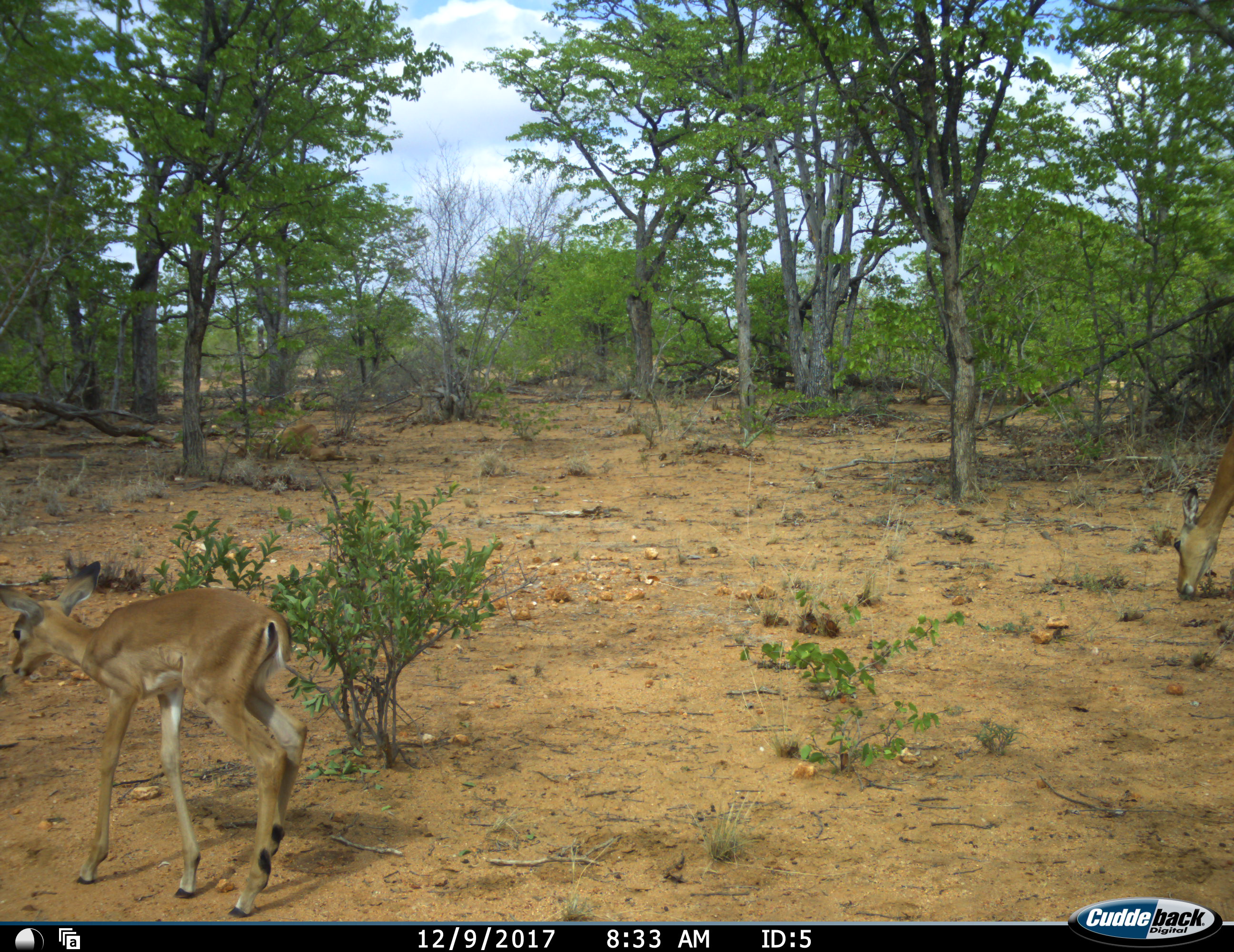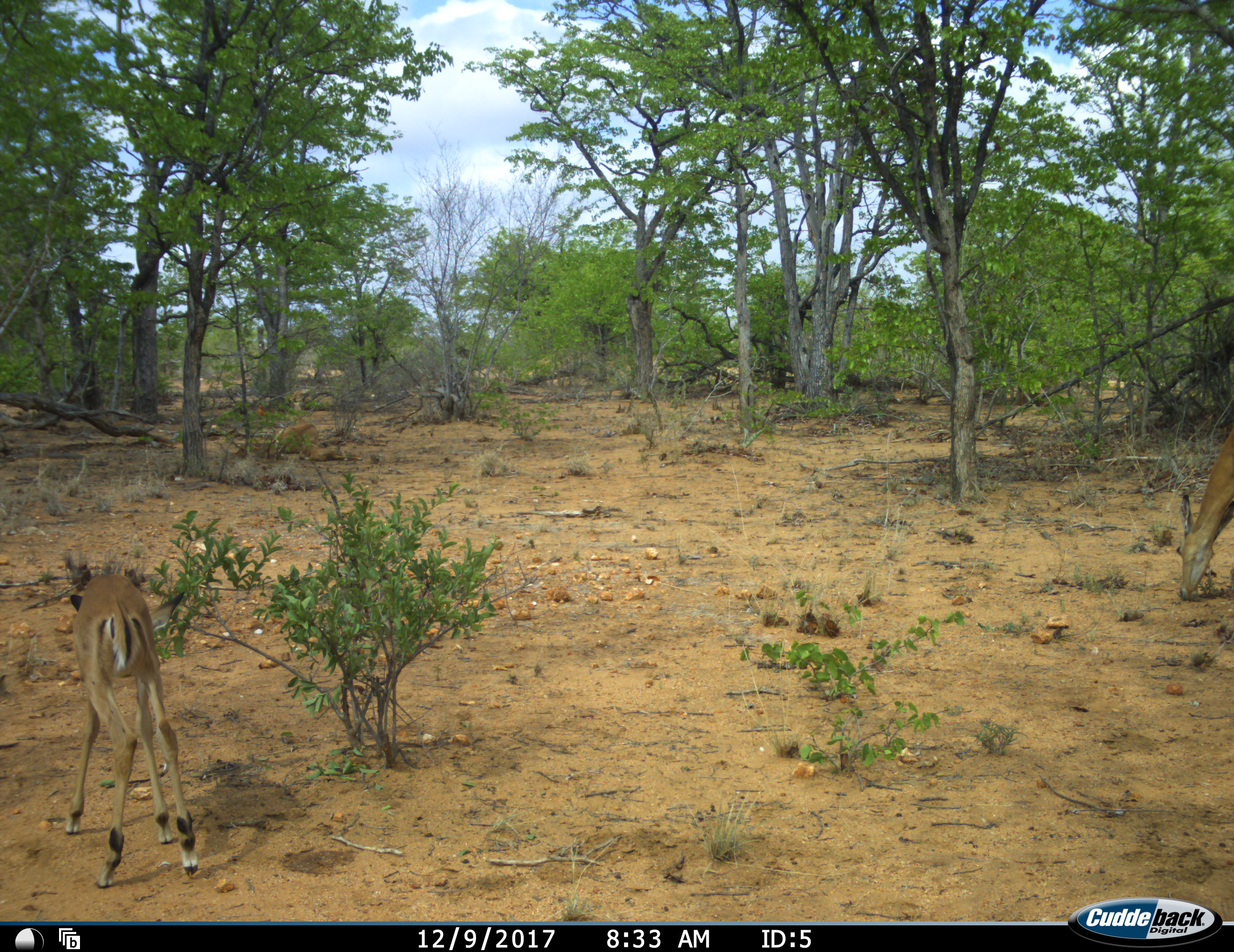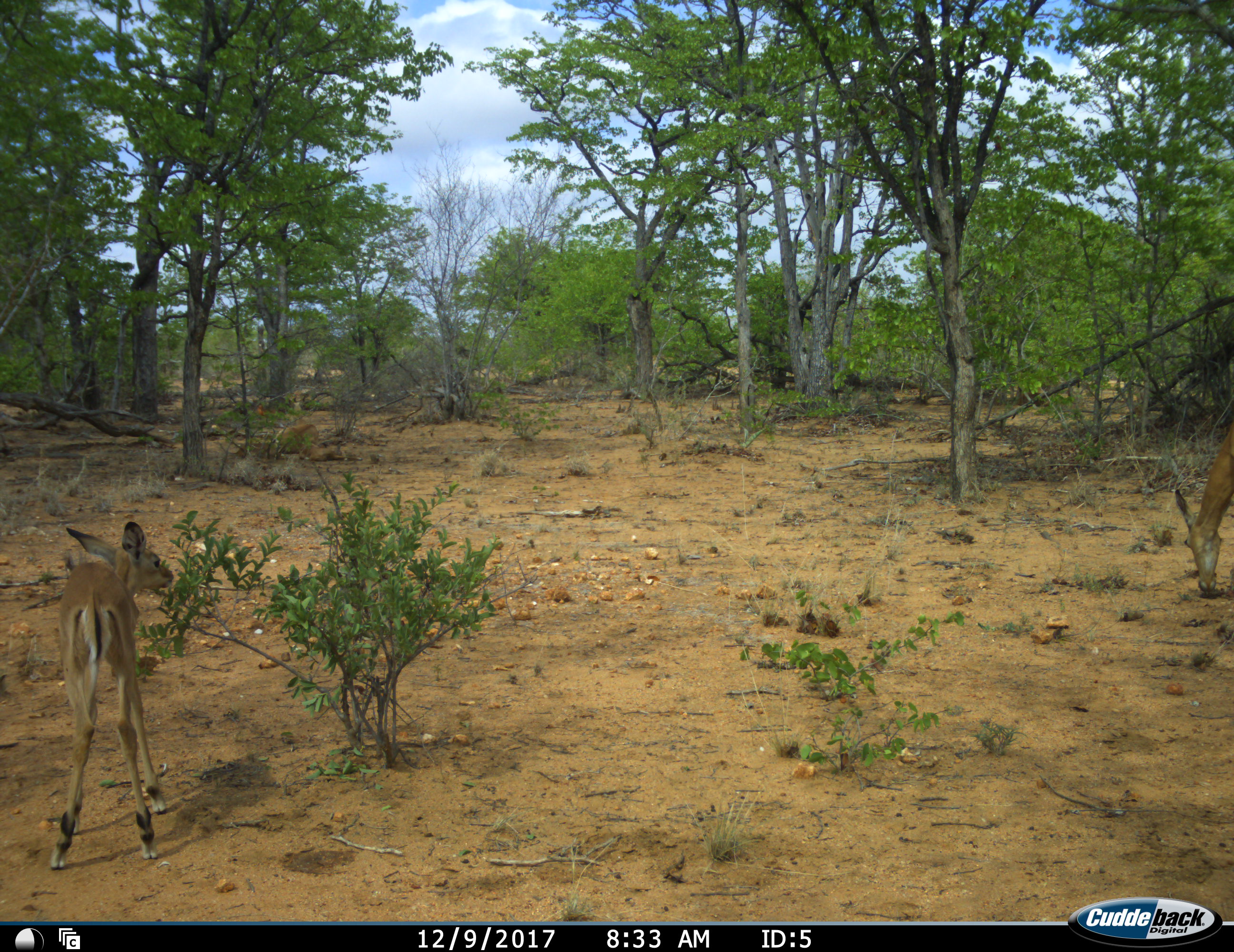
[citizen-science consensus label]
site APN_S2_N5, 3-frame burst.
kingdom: Animalia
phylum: Chordata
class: Mammalia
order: Artiodactyla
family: Bovidae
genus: Aepyceros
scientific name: Aepyceros melampus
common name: impala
Impala (Aepyceros melampus), count 2. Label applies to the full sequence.